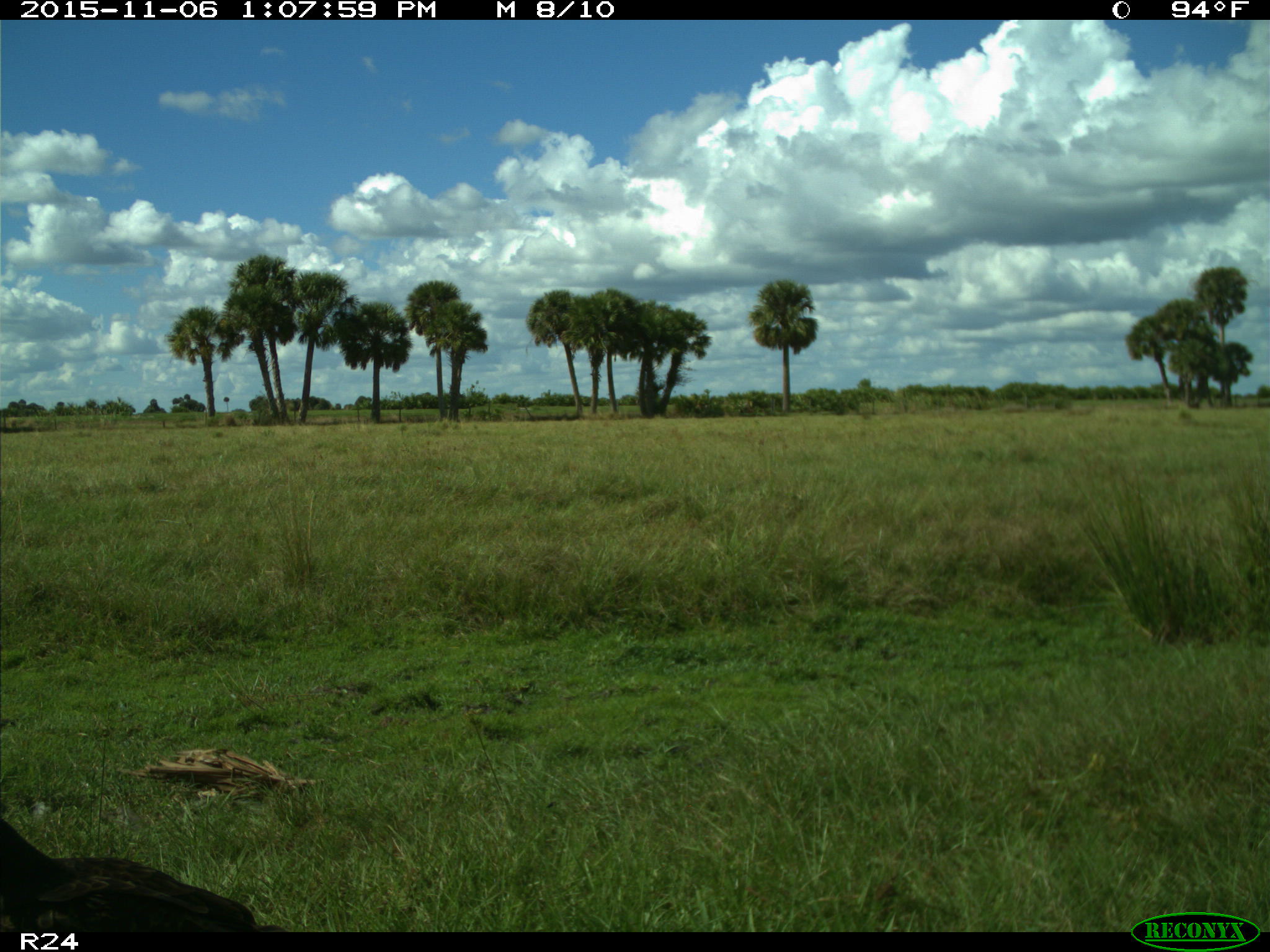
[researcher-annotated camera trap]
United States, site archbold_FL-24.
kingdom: Animalia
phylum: Chordata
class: Aves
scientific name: Aves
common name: birds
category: unidentified bird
Unidentified bird (birds) (Aves).